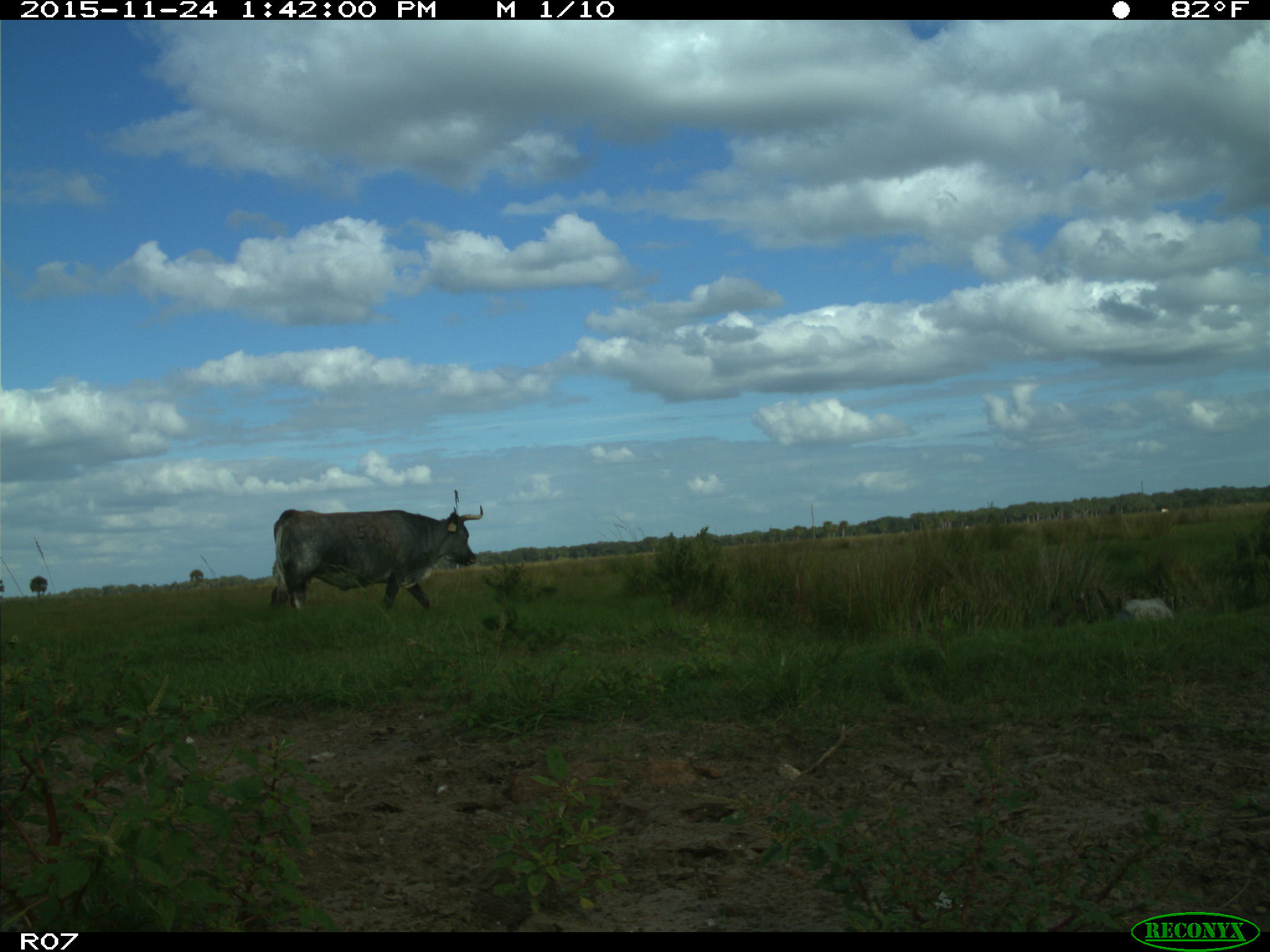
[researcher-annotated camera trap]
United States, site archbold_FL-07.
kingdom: Animalia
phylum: Chordata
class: Mammalia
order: Artiodactyla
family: Bovidae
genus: Bos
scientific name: Bos taurus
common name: domestic cow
Bos taurus (domestic cow).